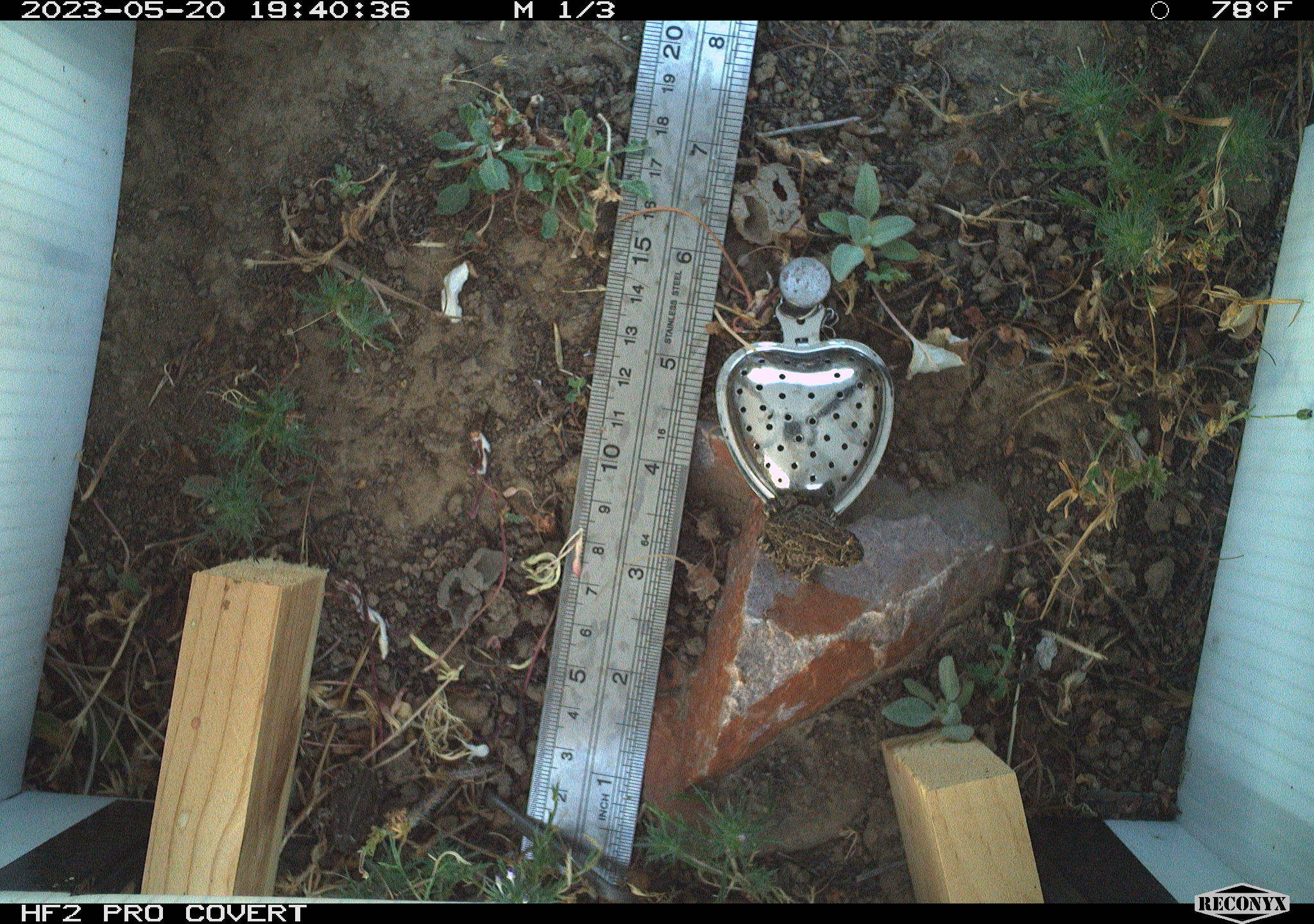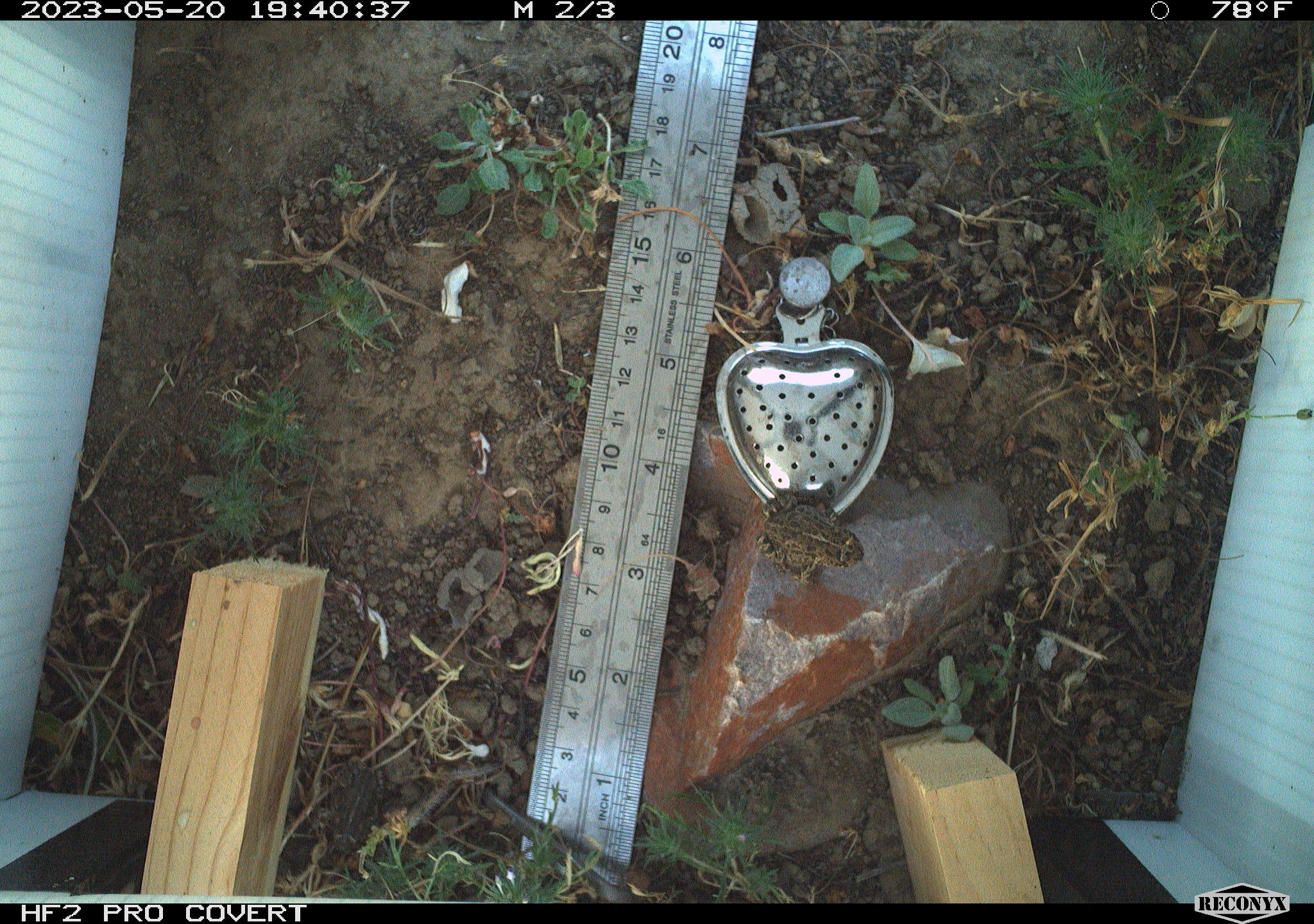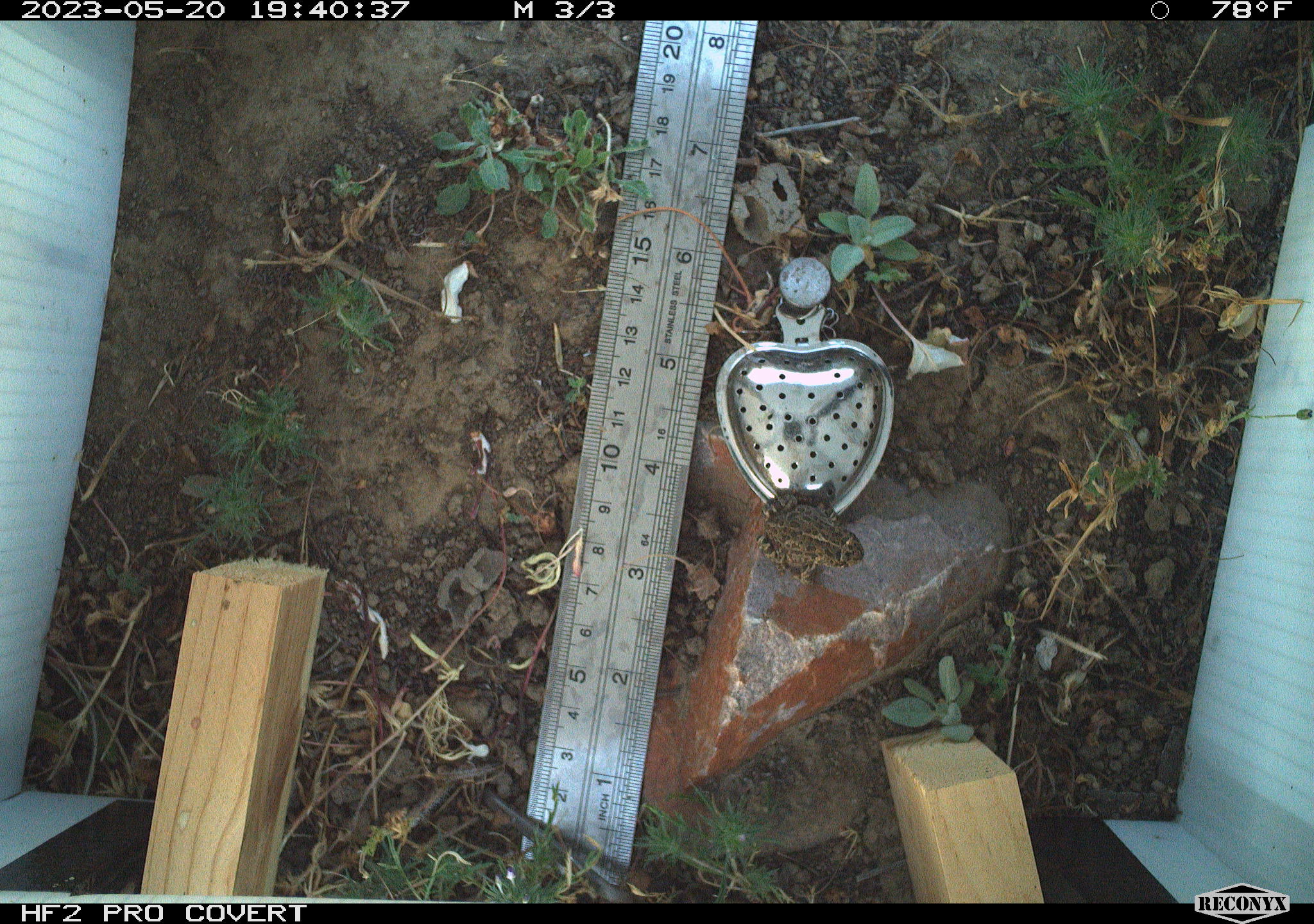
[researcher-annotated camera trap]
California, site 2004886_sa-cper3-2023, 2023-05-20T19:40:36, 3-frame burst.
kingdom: Animalia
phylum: Chordata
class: Amphibia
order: Anura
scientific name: Anura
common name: frogs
Frogs (Anura).